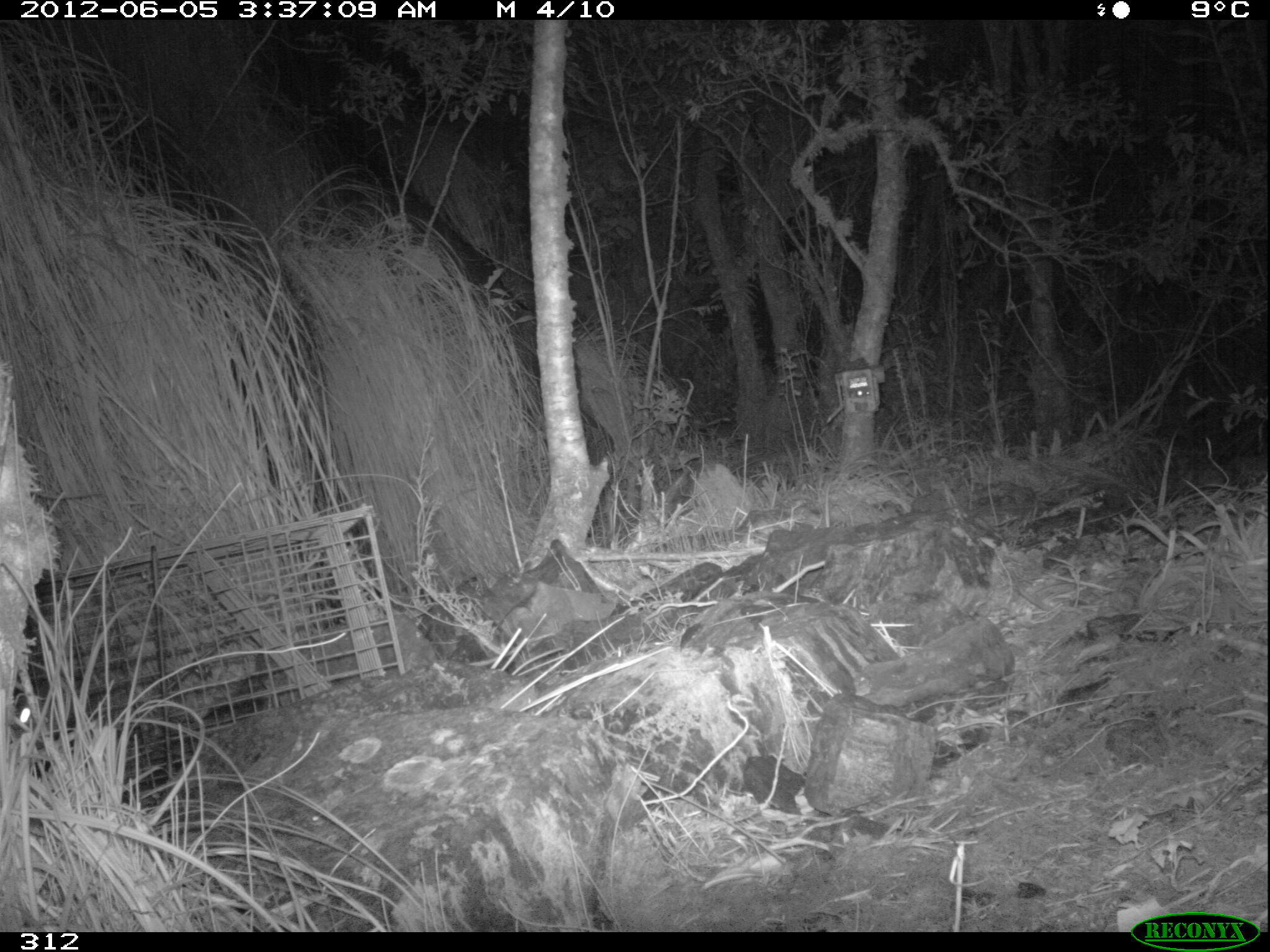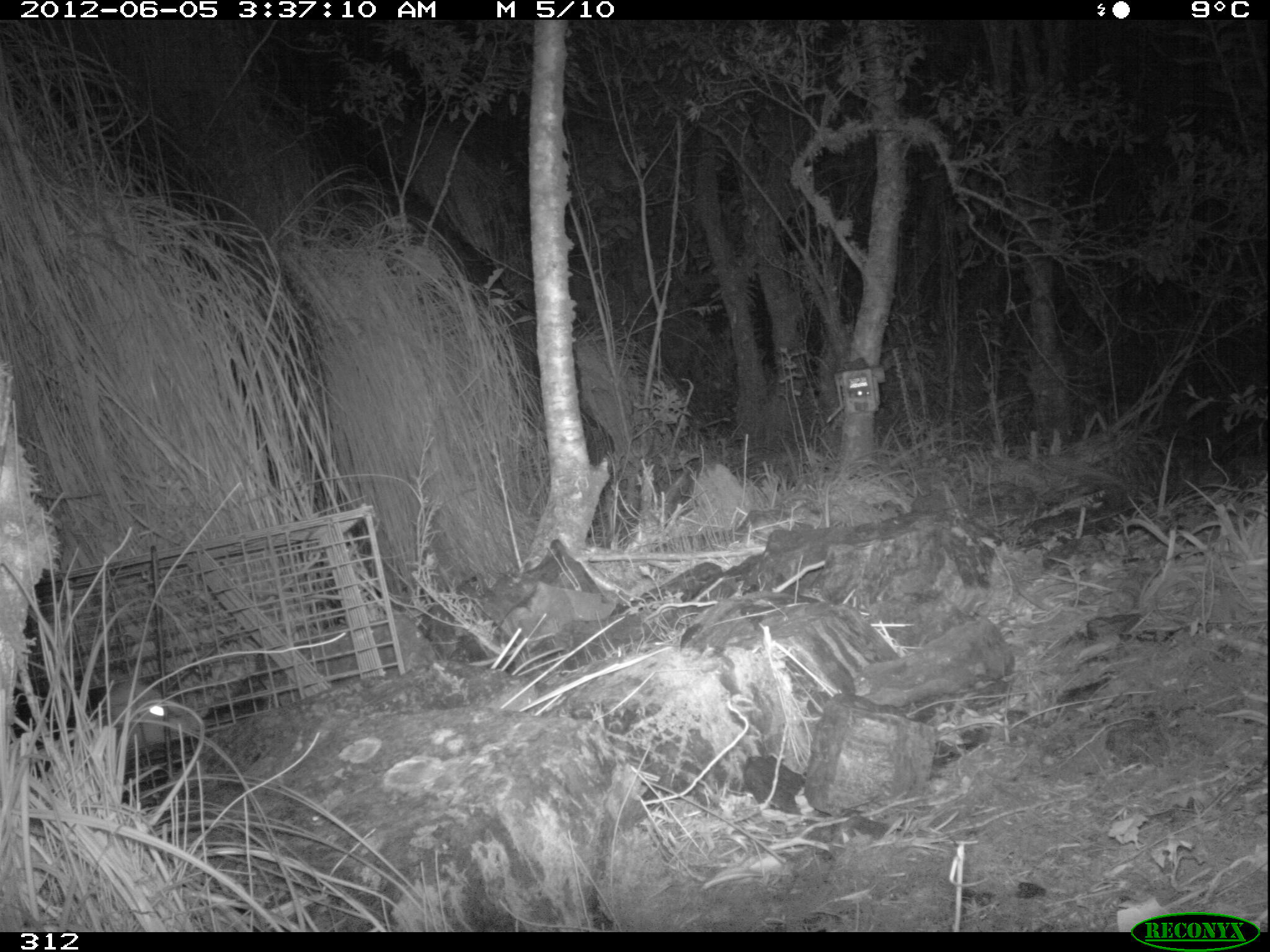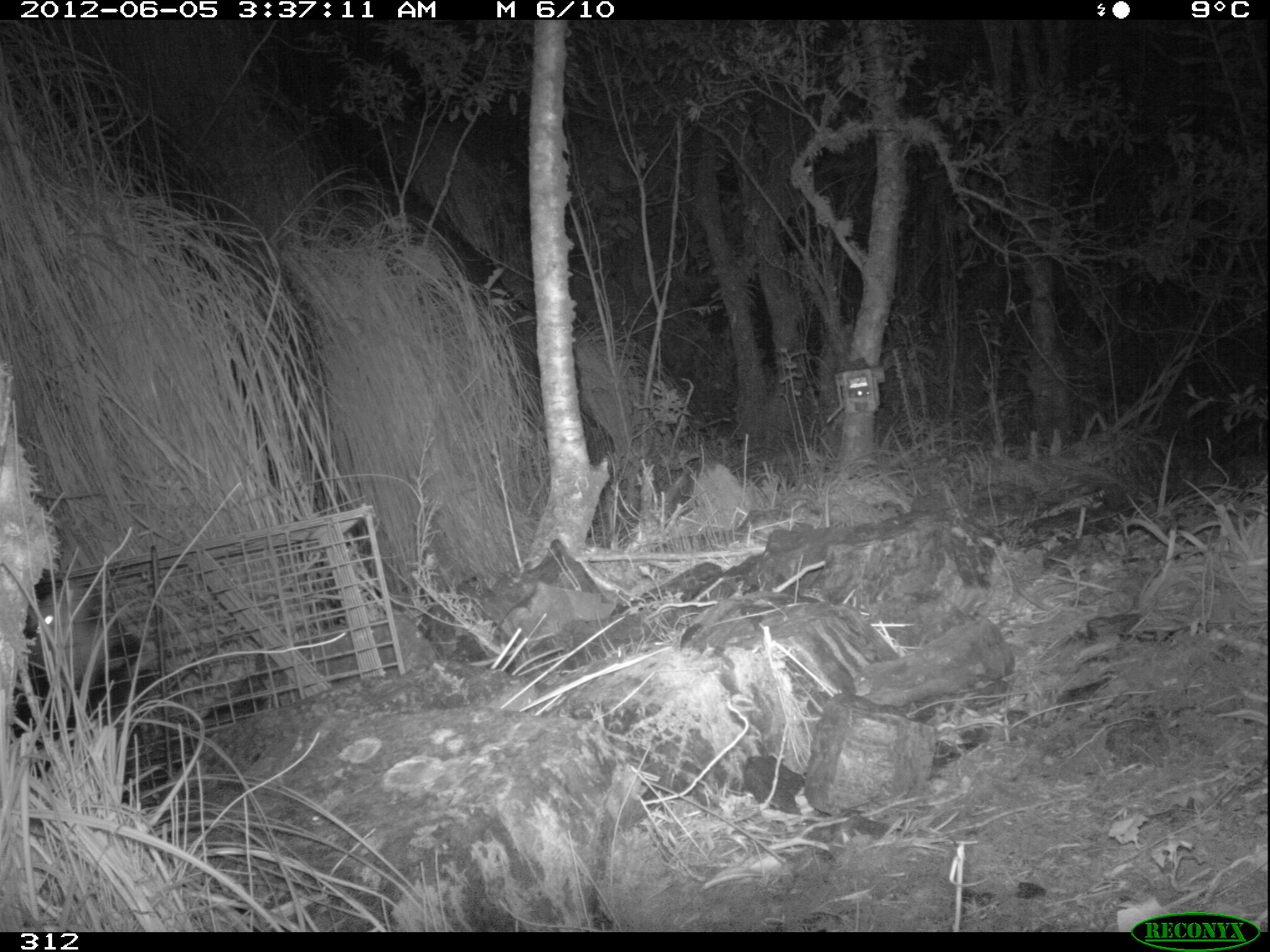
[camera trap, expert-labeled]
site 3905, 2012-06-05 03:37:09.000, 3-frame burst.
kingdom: Animalia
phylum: Chordata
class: Mammalia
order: Didelphimorphia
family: Didelphidae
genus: Didelphis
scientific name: Didelphis pernigra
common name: andean white-eared opossum